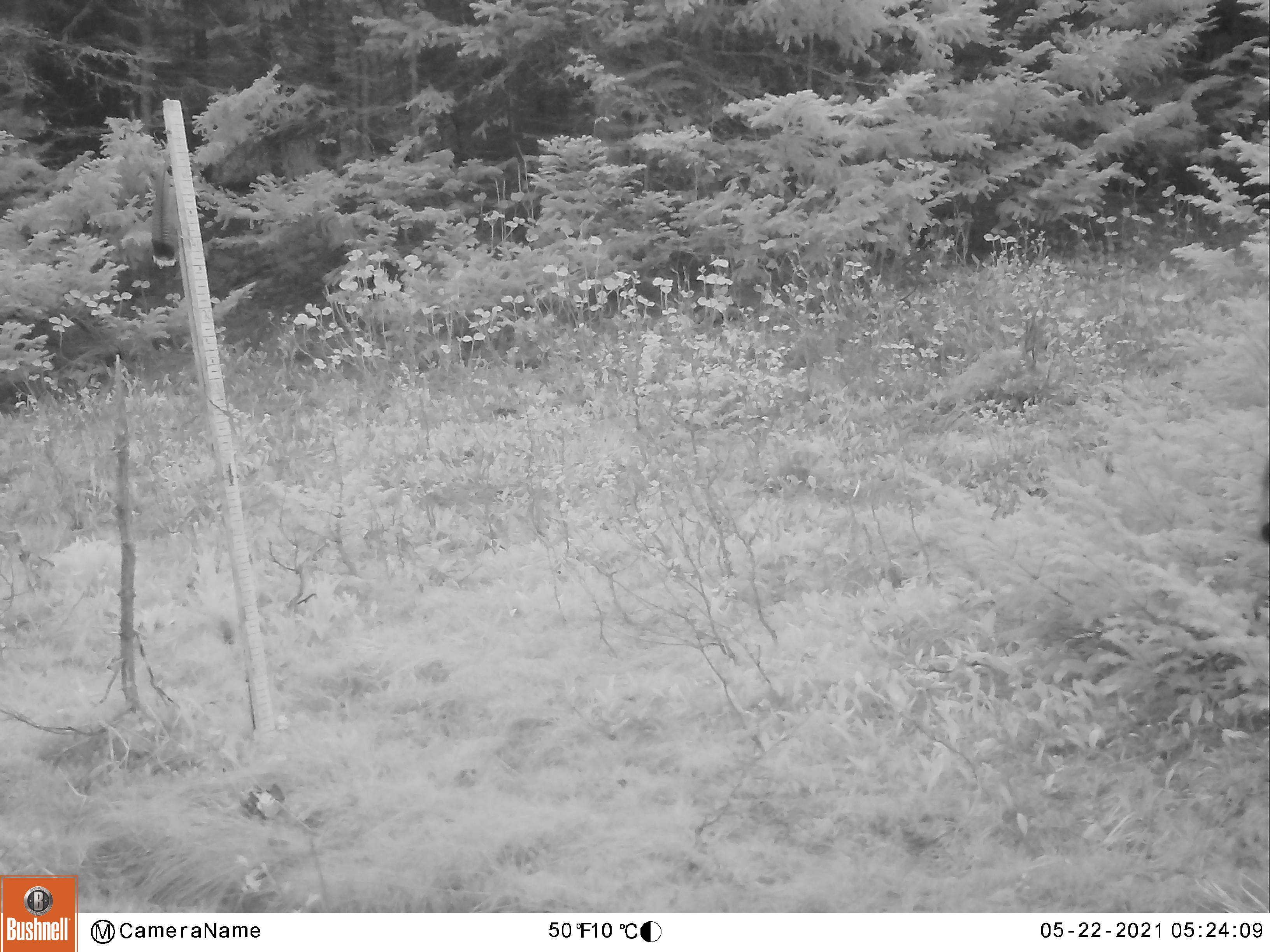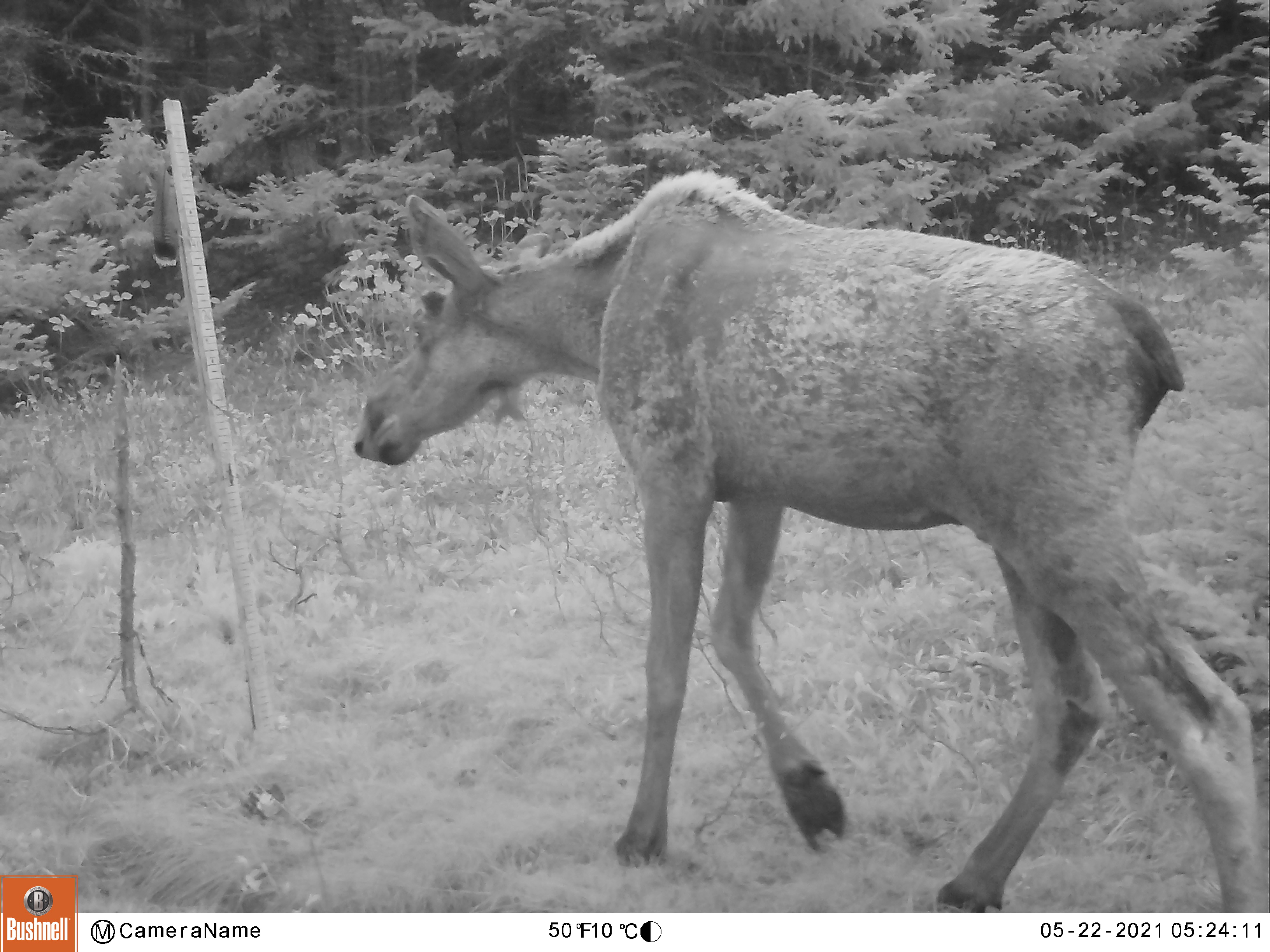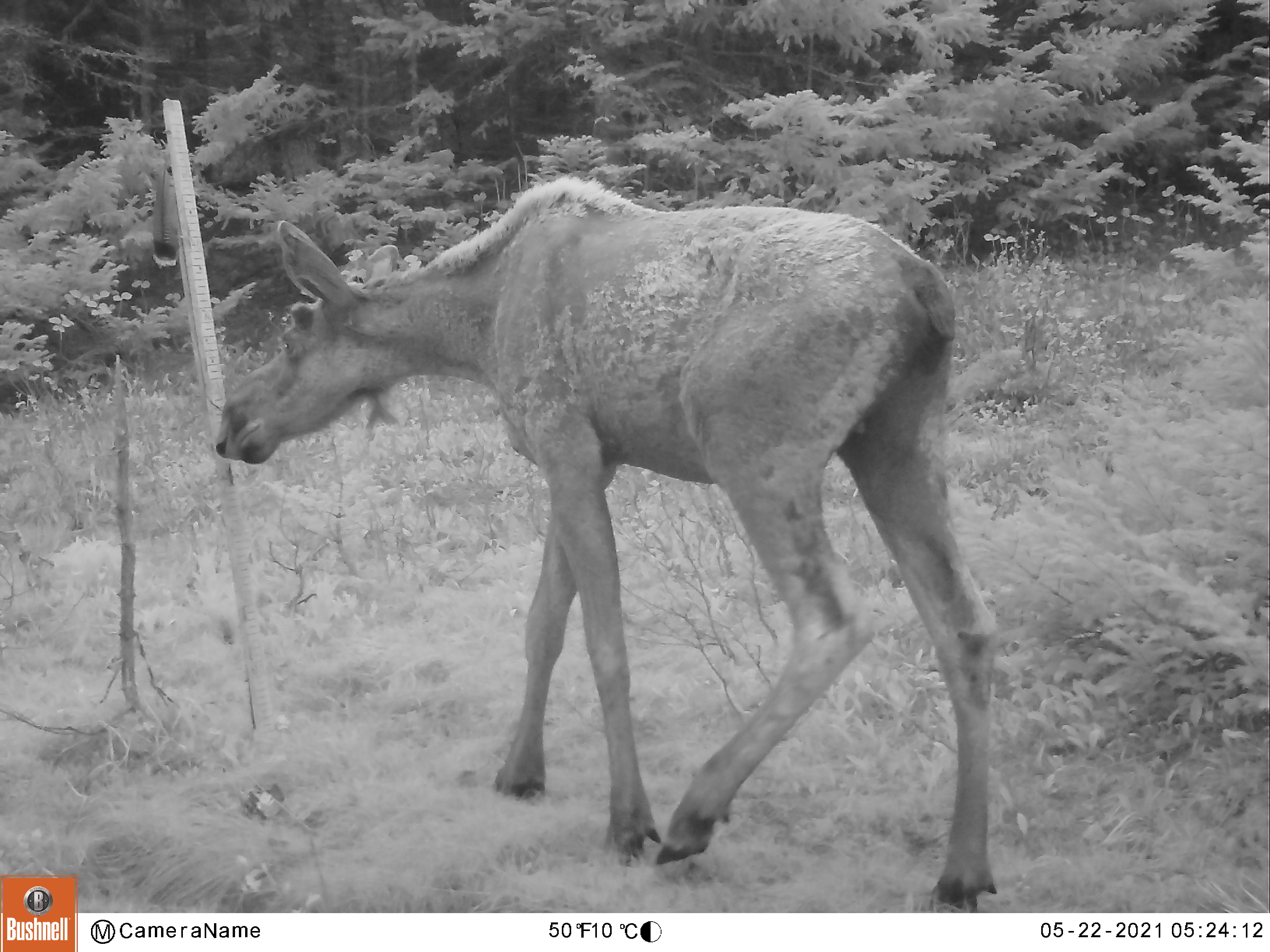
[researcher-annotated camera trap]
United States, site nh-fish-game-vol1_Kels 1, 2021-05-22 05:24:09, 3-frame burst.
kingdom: Animalia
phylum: Chordata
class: Mammalia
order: Artiodactyla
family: Cervidae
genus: Alces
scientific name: Alces alces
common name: moose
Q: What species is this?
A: Moose (Alces alces).